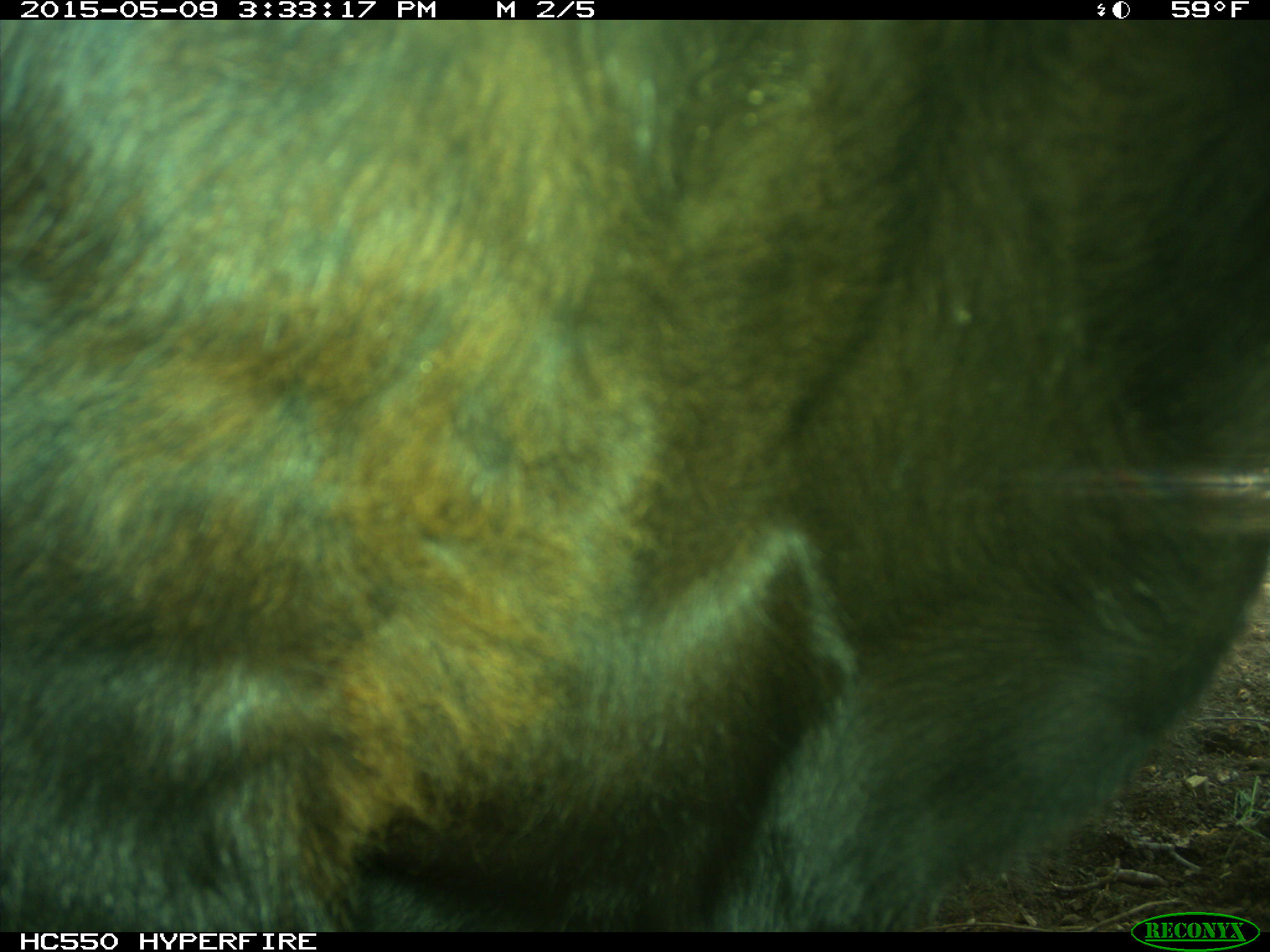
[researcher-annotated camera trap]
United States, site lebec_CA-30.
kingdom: Animalia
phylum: Chordata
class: Mammalia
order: Artiodactyla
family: Bovidae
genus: Bos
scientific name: Bos taurus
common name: domestic cow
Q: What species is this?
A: Bos taurus (domestic cow).